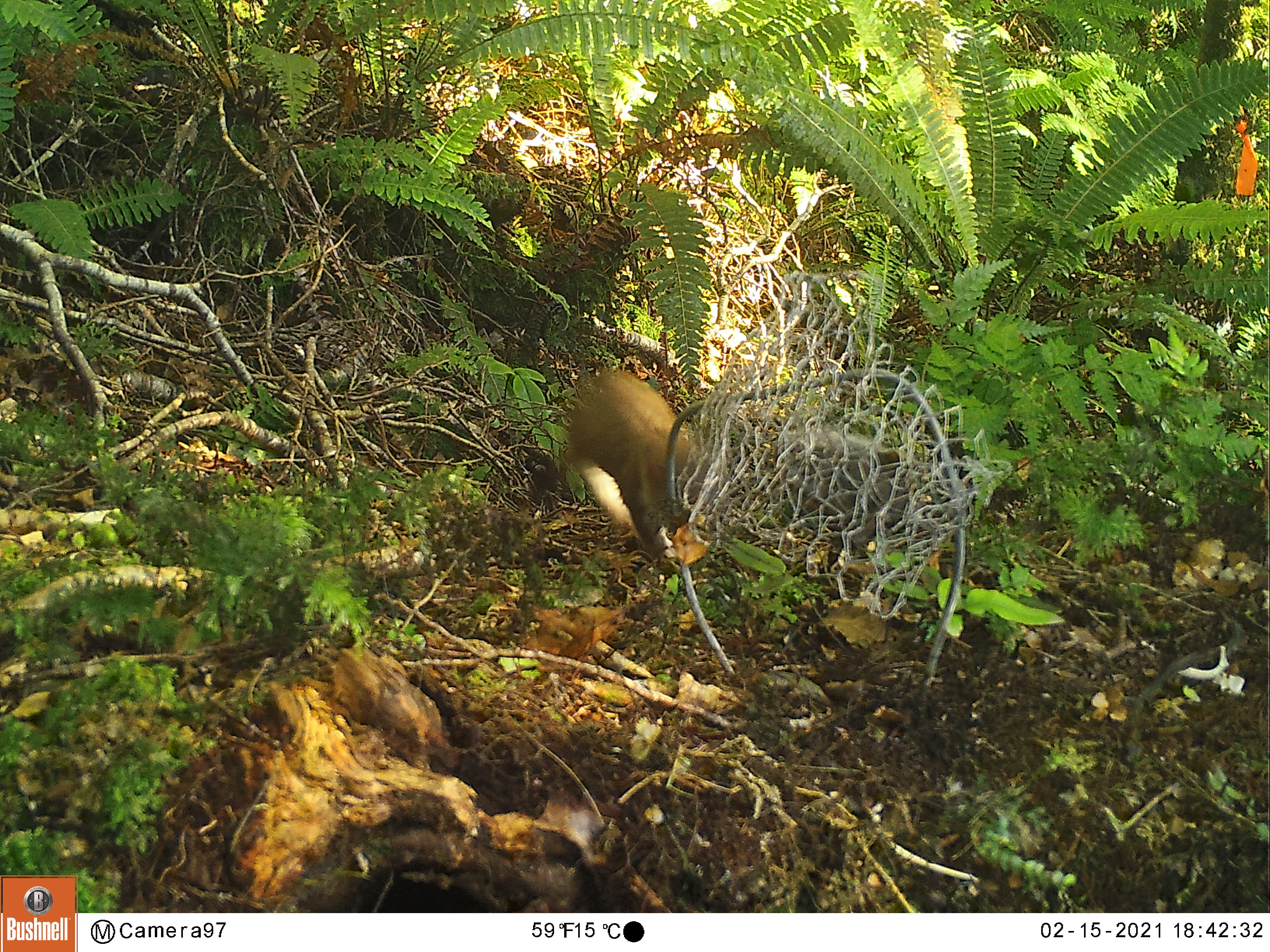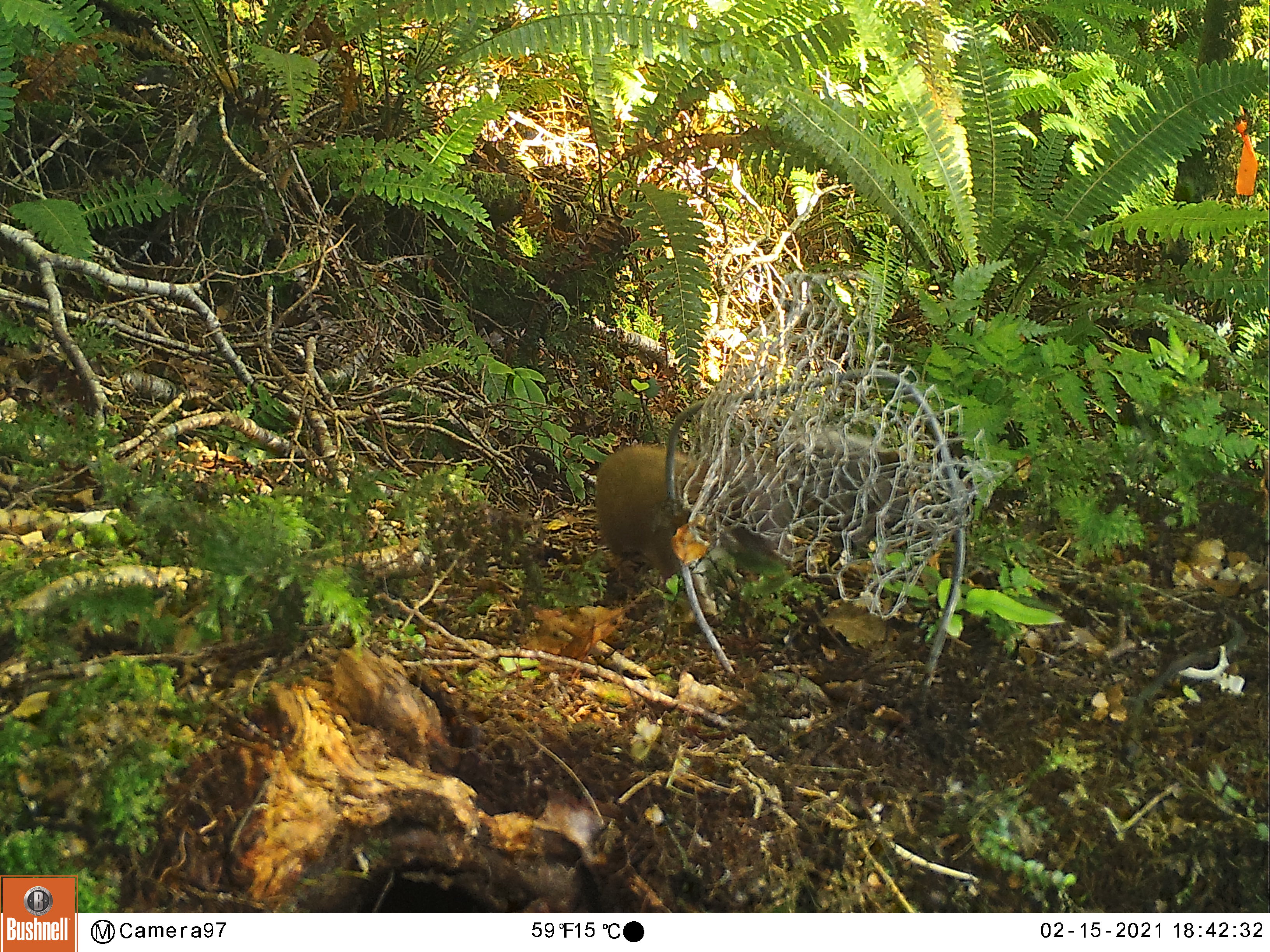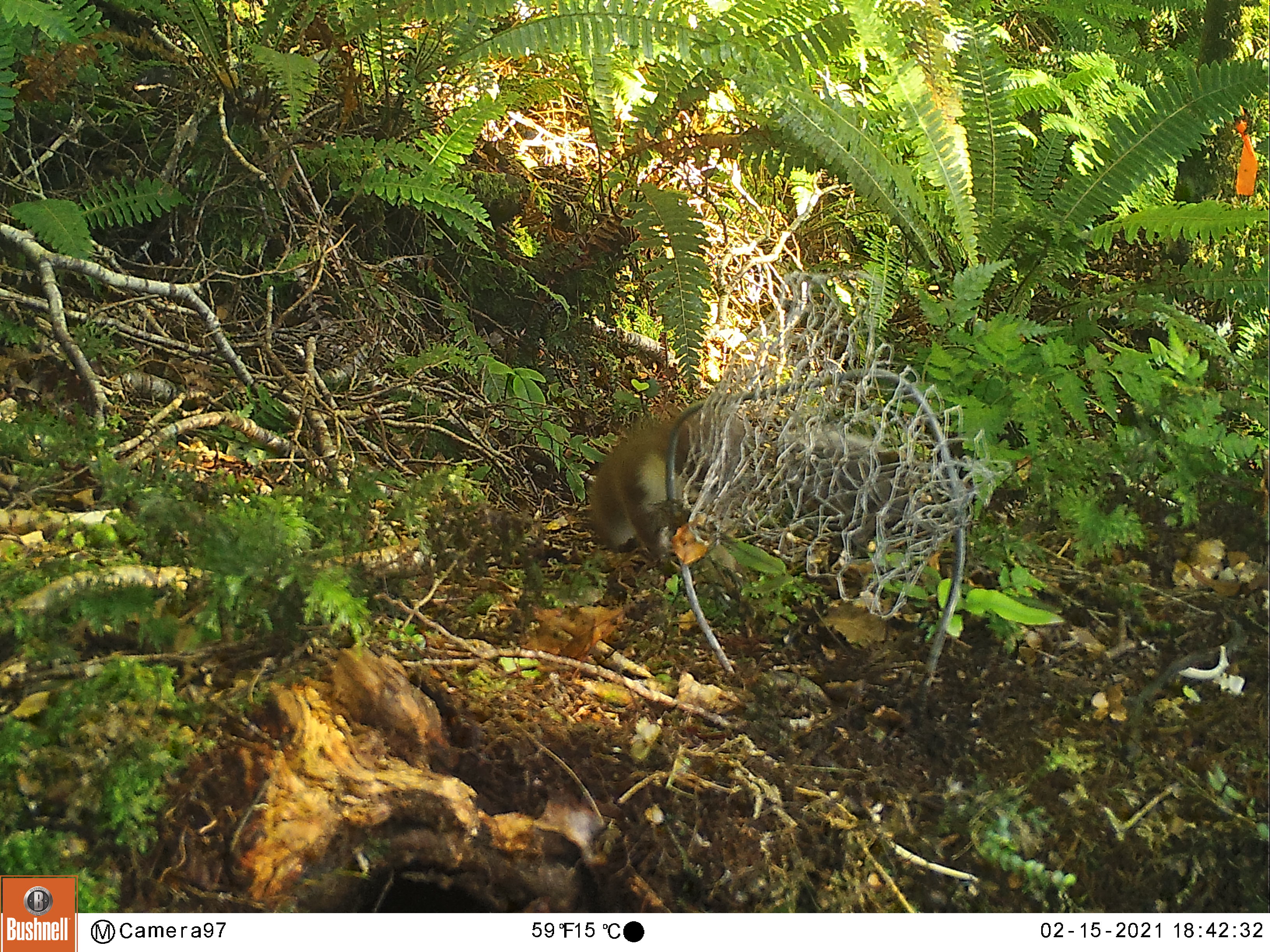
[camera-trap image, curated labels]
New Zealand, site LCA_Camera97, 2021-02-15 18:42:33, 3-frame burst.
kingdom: Animalia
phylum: Chordata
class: Mammalia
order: Carnivora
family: Mustelidae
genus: Mustela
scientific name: Mustela erminea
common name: stoat